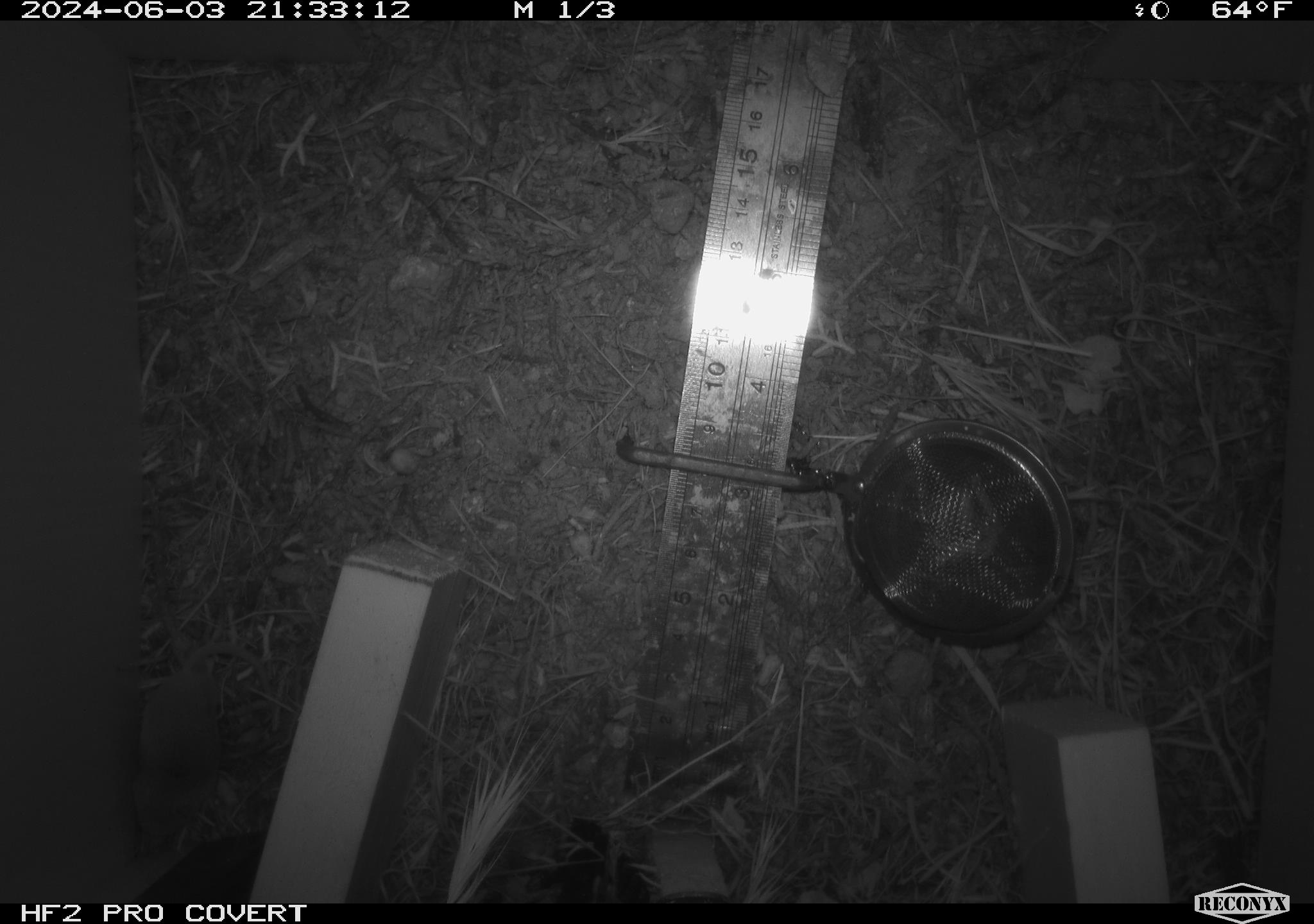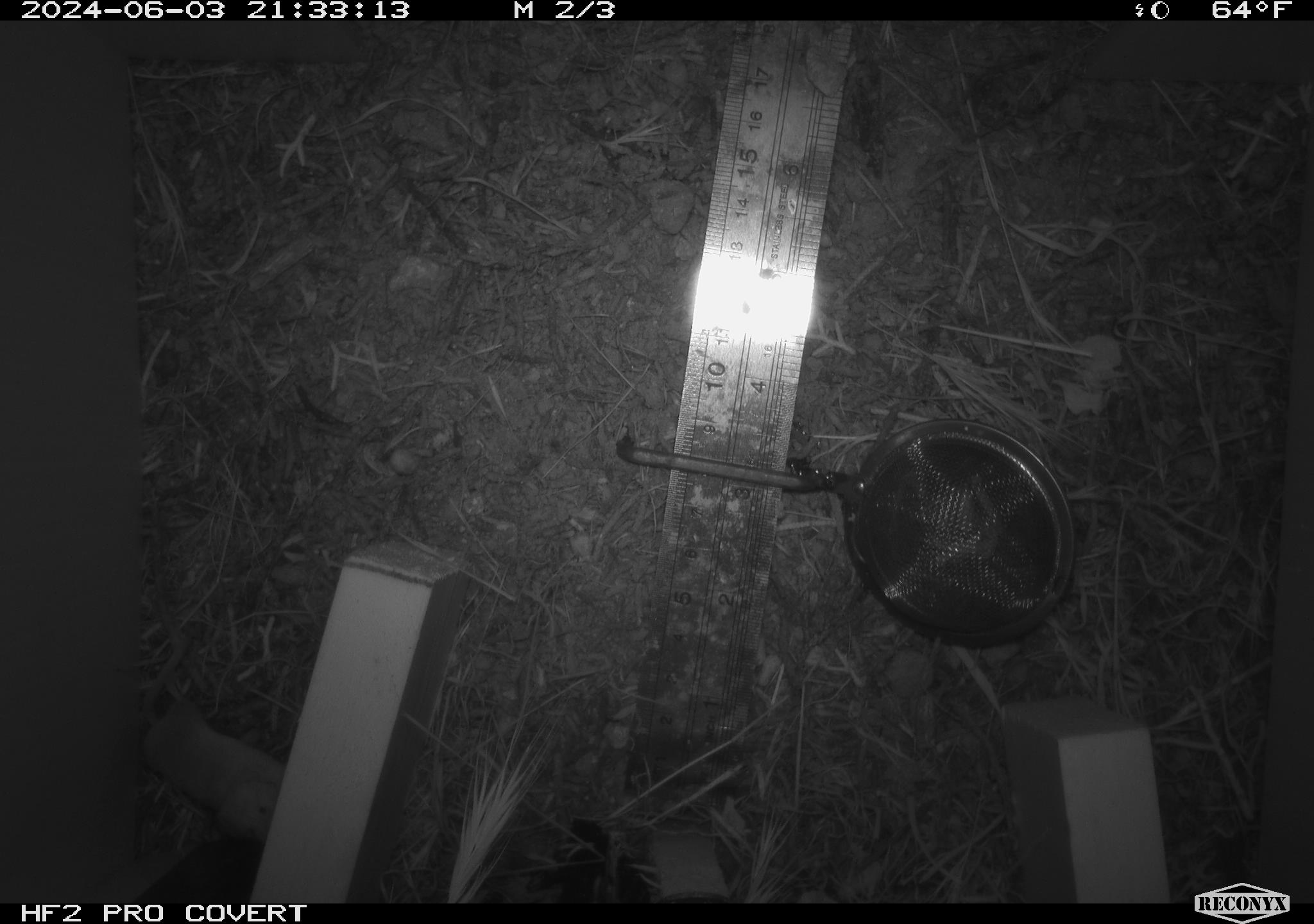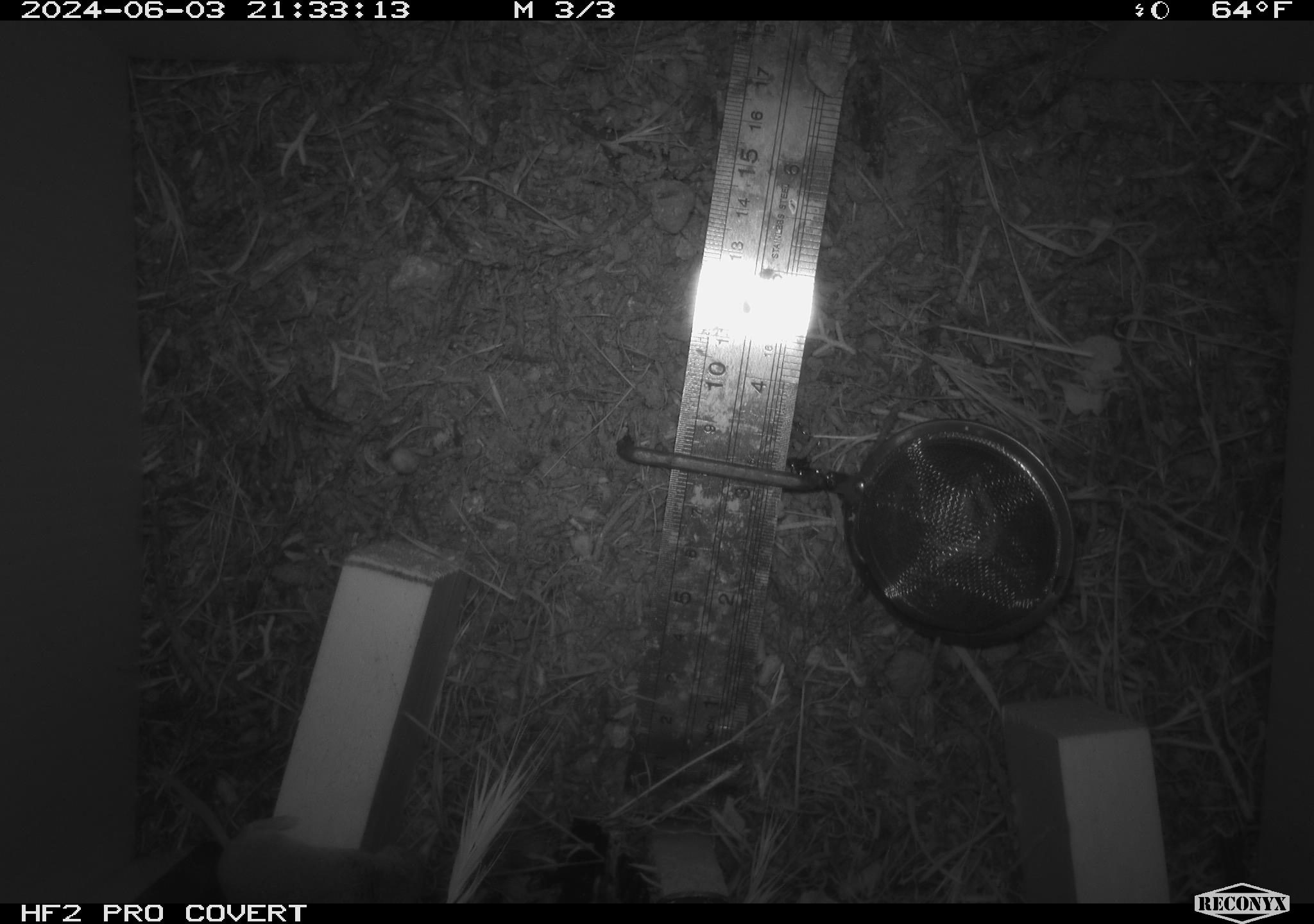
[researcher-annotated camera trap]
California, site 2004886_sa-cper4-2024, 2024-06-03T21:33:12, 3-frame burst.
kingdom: Animalia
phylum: Chordata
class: Mammalia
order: Rodentia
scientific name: Rodentia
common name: rodent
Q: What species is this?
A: Rodent (Rodentia).